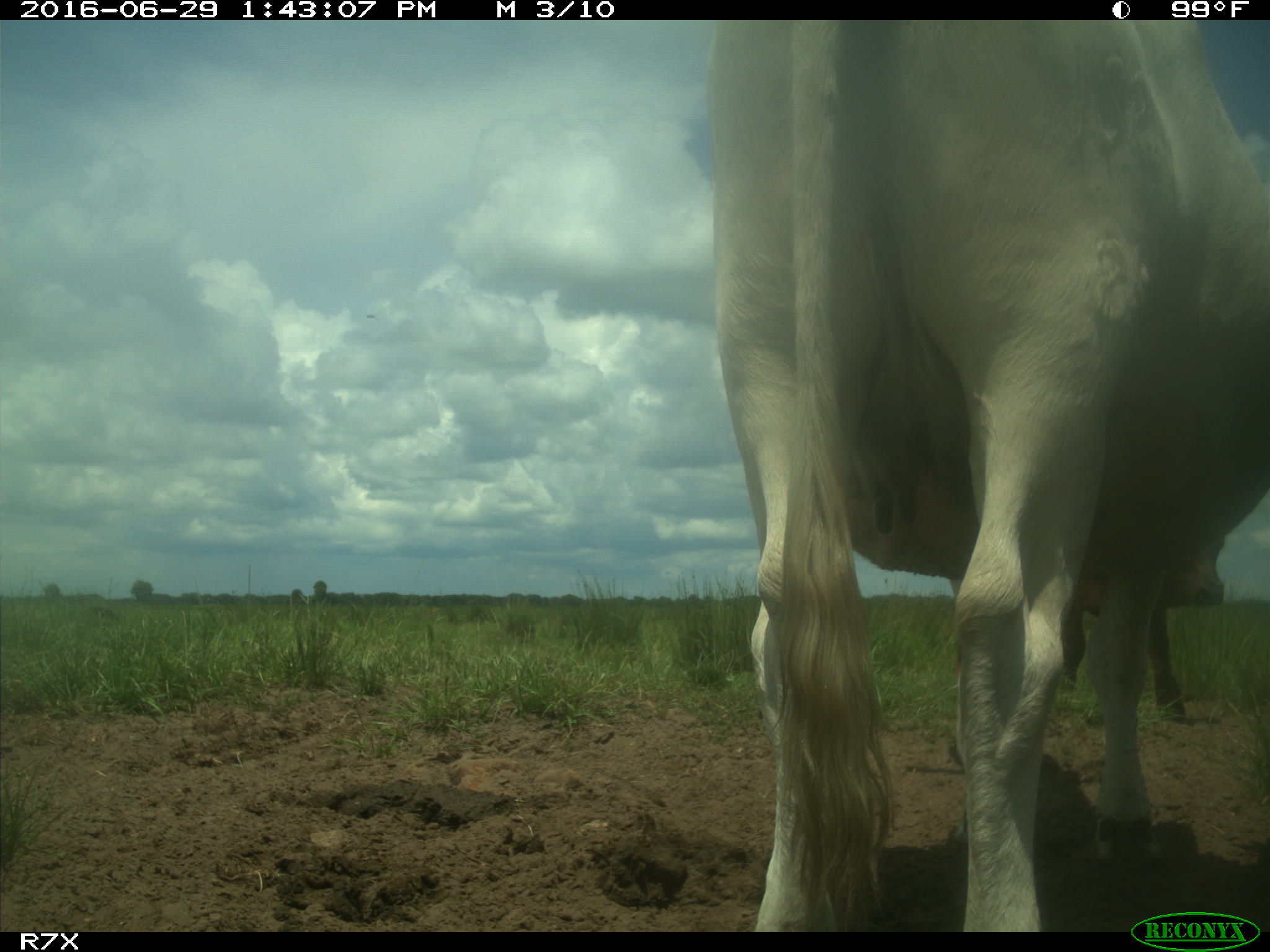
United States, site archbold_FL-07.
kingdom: Animalia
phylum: Chordata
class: Mammalia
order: Artiodactyla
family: Bovidae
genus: Bos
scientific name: Bos taurus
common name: domestic cow